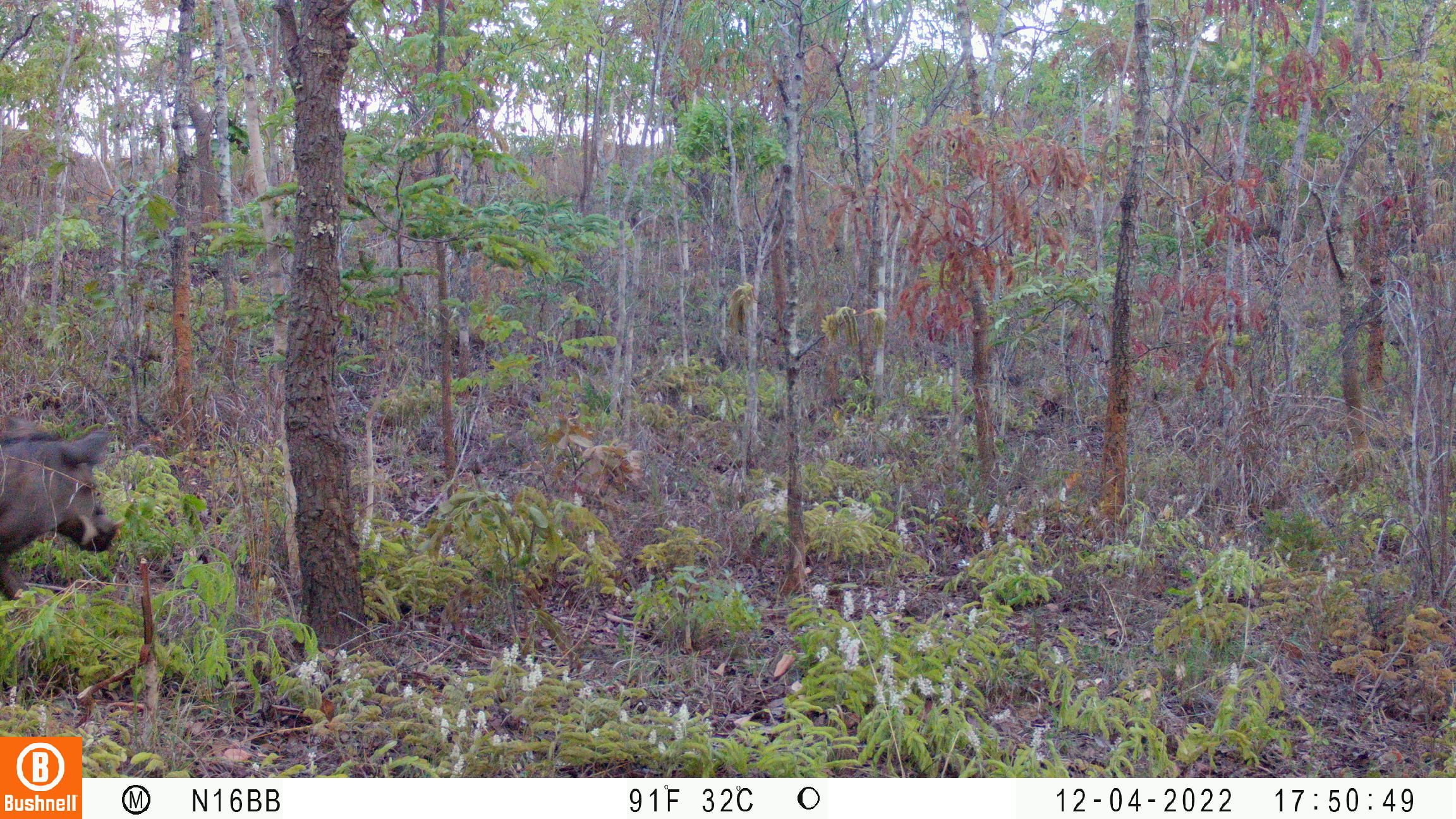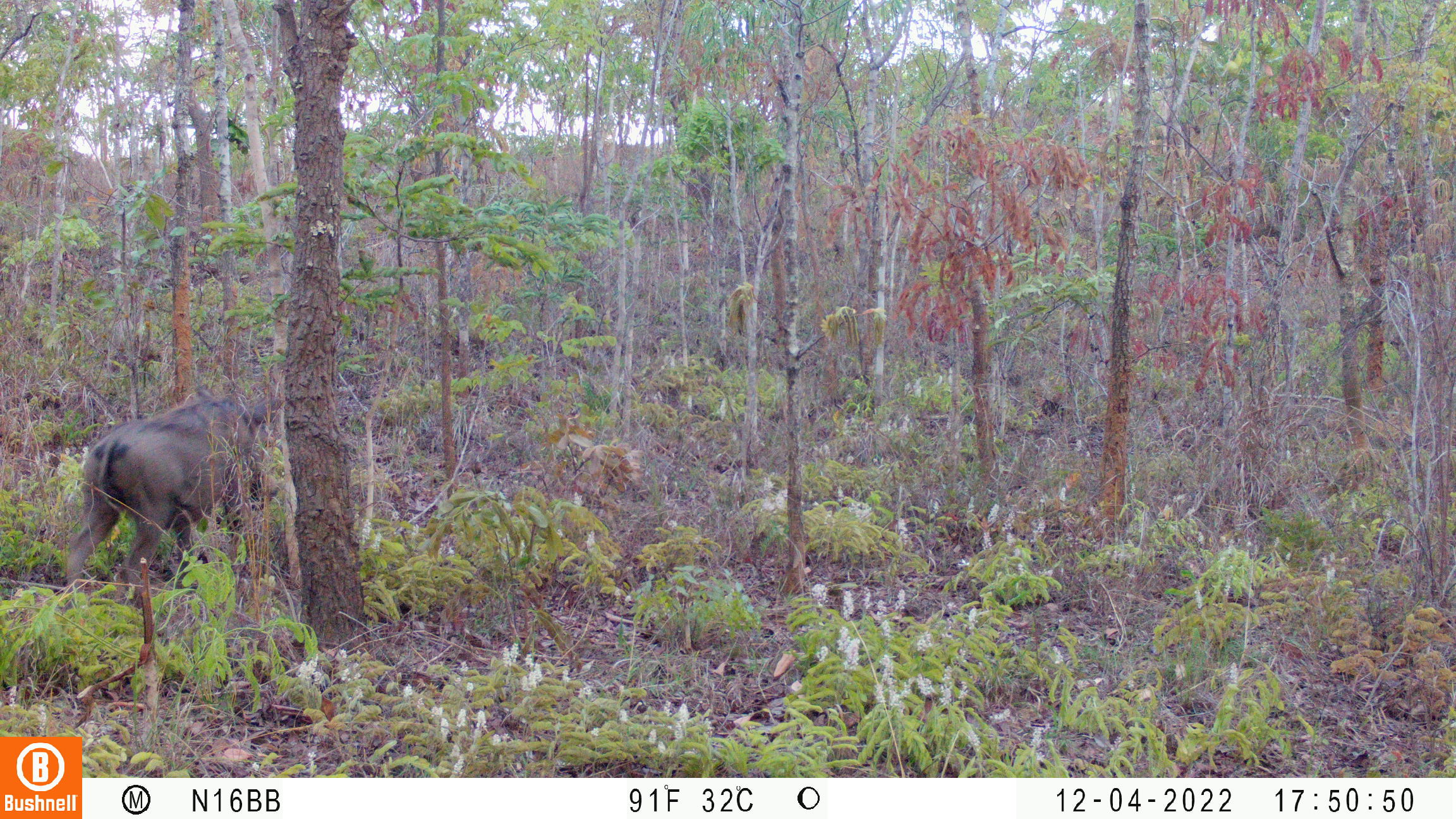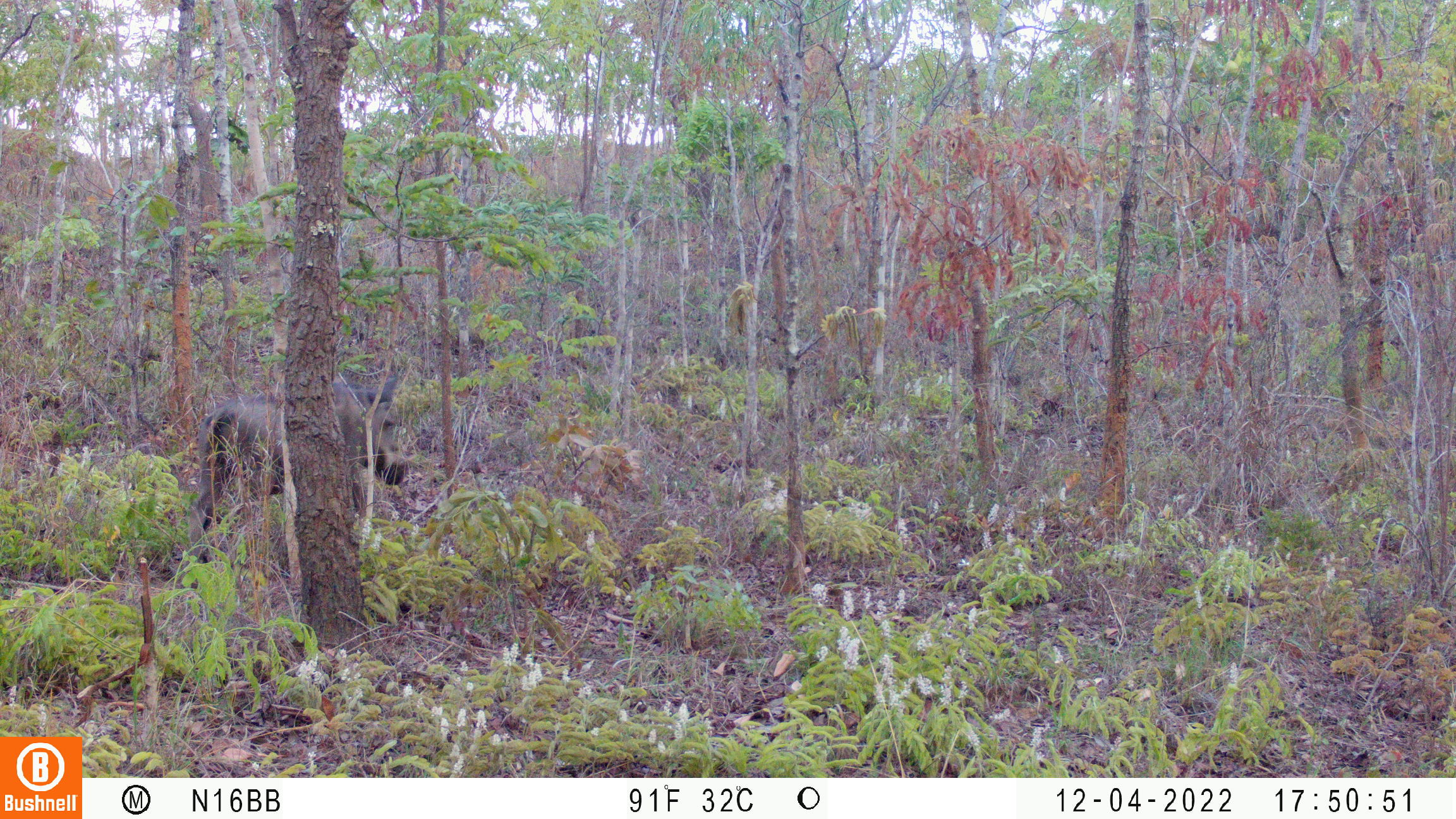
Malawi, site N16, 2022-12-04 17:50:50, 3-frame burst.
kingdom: Animalia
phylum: Chordata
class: Mammalia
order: Artiodactyla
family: Suidae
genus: Phacochoerus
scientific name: Phacochoerus africanus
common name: common warthog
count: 1